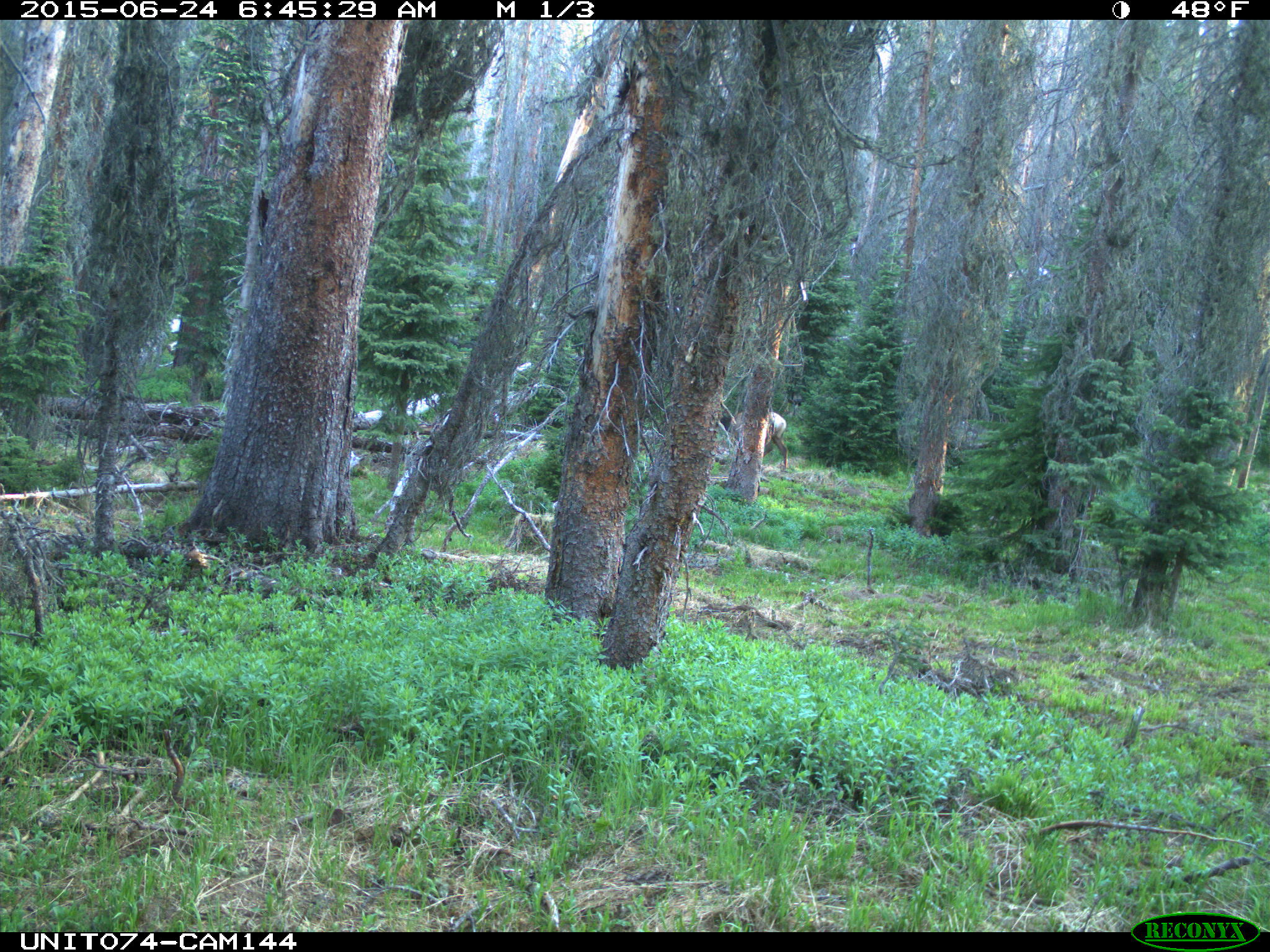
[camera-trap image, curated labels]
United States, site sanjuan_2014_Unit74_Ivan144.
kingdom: Animalia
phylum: Chordata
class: Mammalia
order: Artiodactyla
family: Cervidae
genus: Cervus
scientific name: Cervus elaphus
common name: red deer